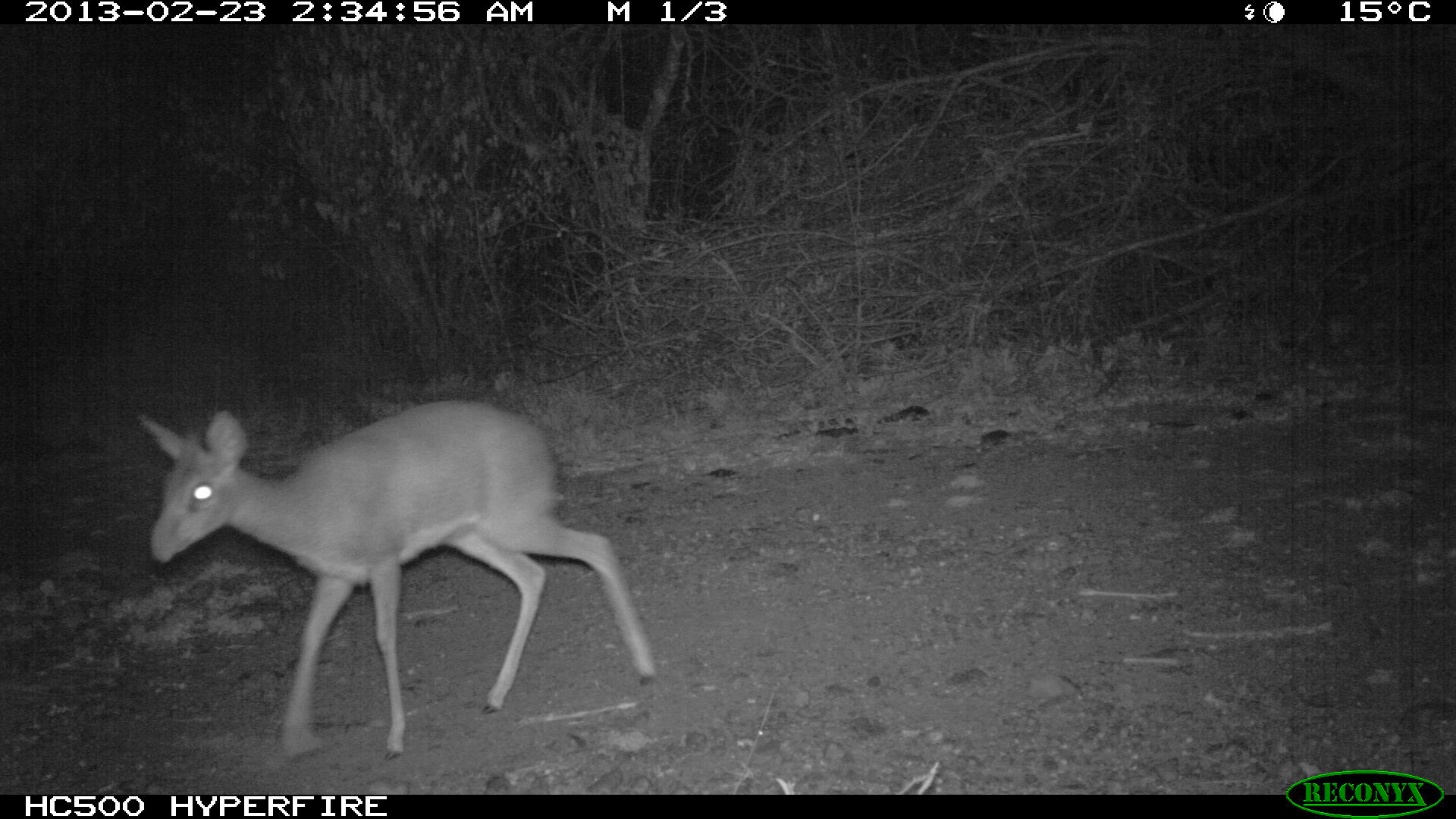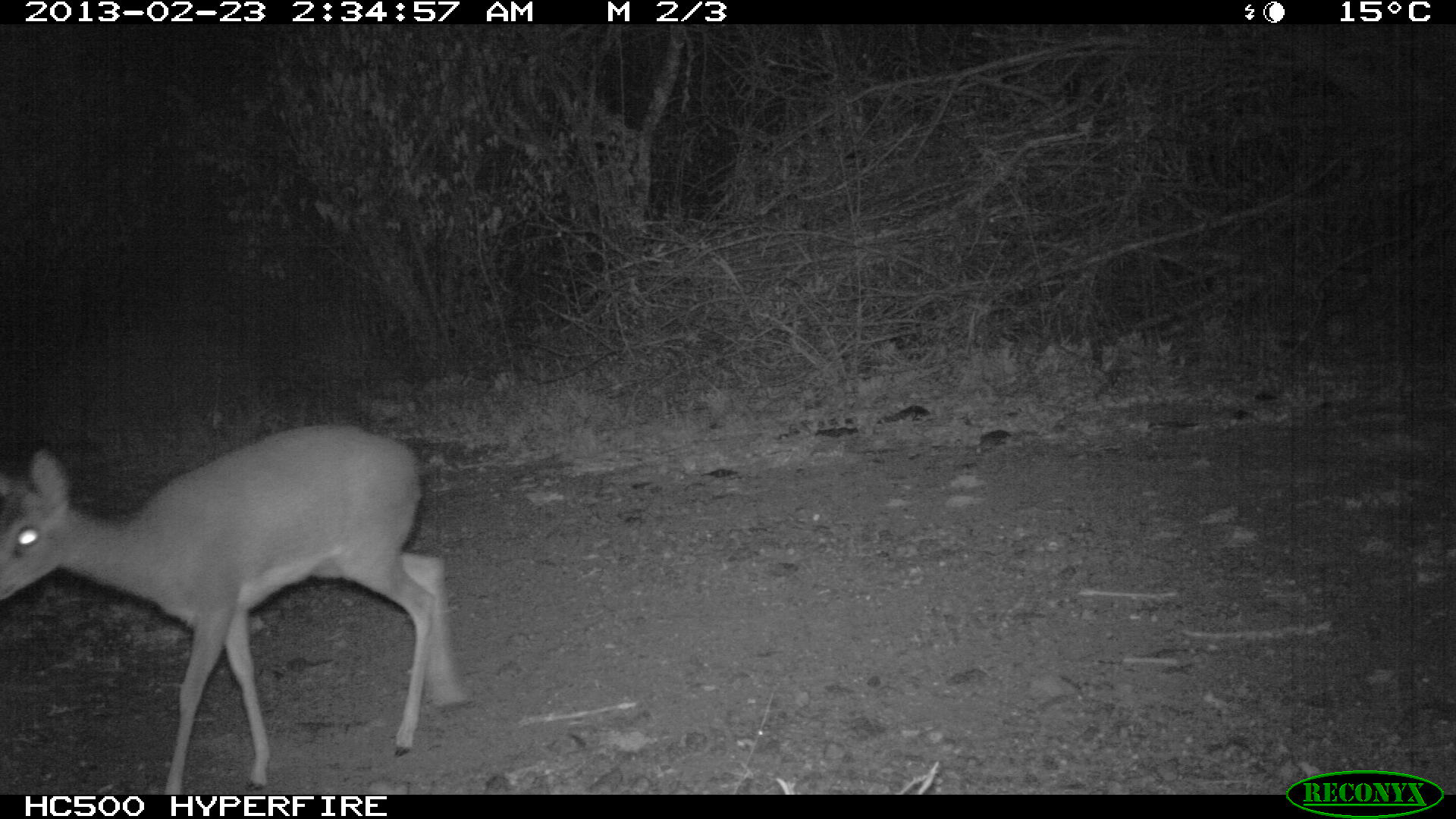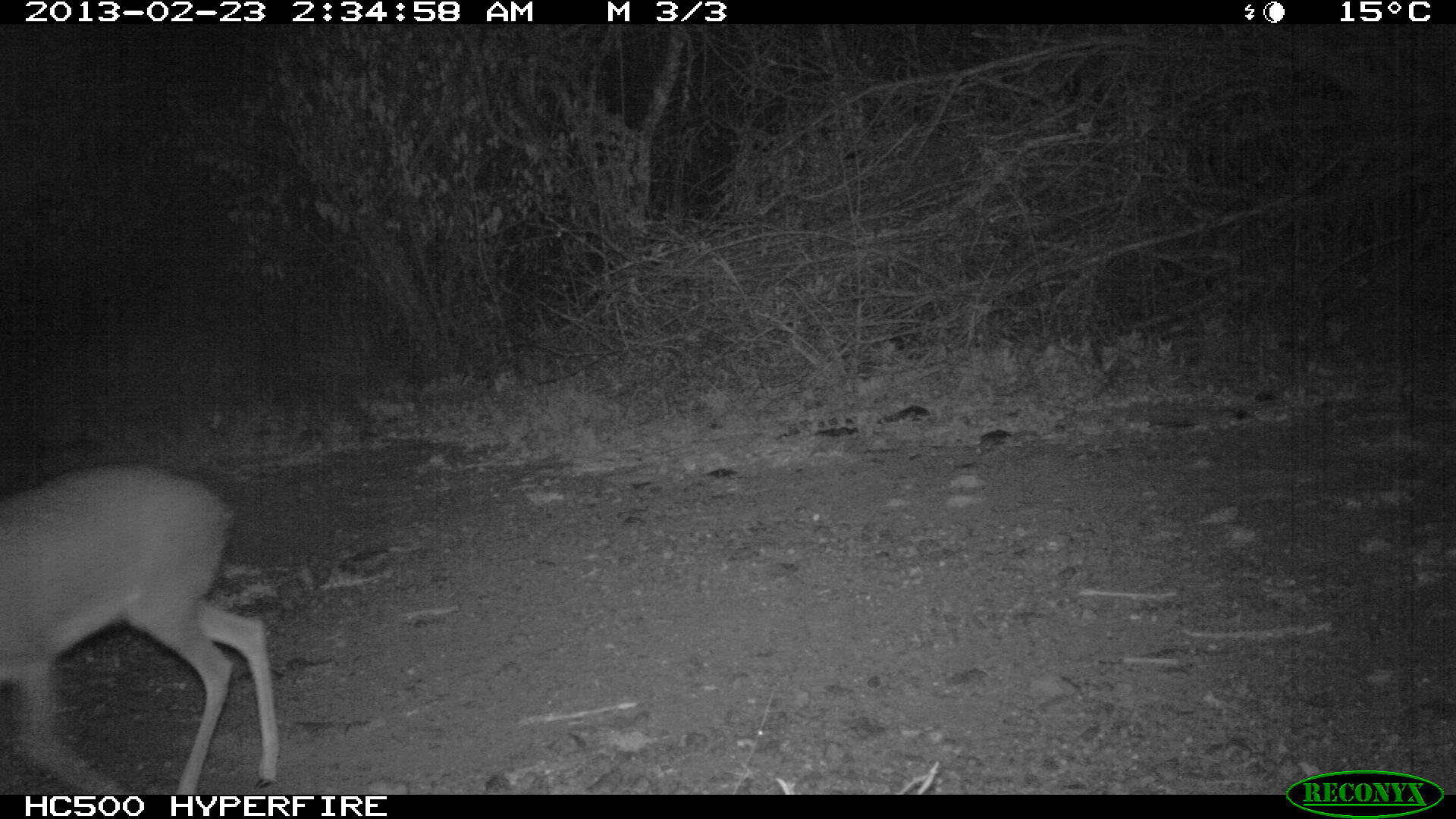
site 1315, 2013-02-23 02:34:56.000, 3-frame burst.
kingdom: Animalia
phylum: Chordata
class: Mammalia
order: Artiodactyla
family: Bovidae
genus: Madoqua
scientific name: Madoqua guentheri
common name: günther's dik-dik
Madoqua guentheri (günther's dik-dik), count 1.